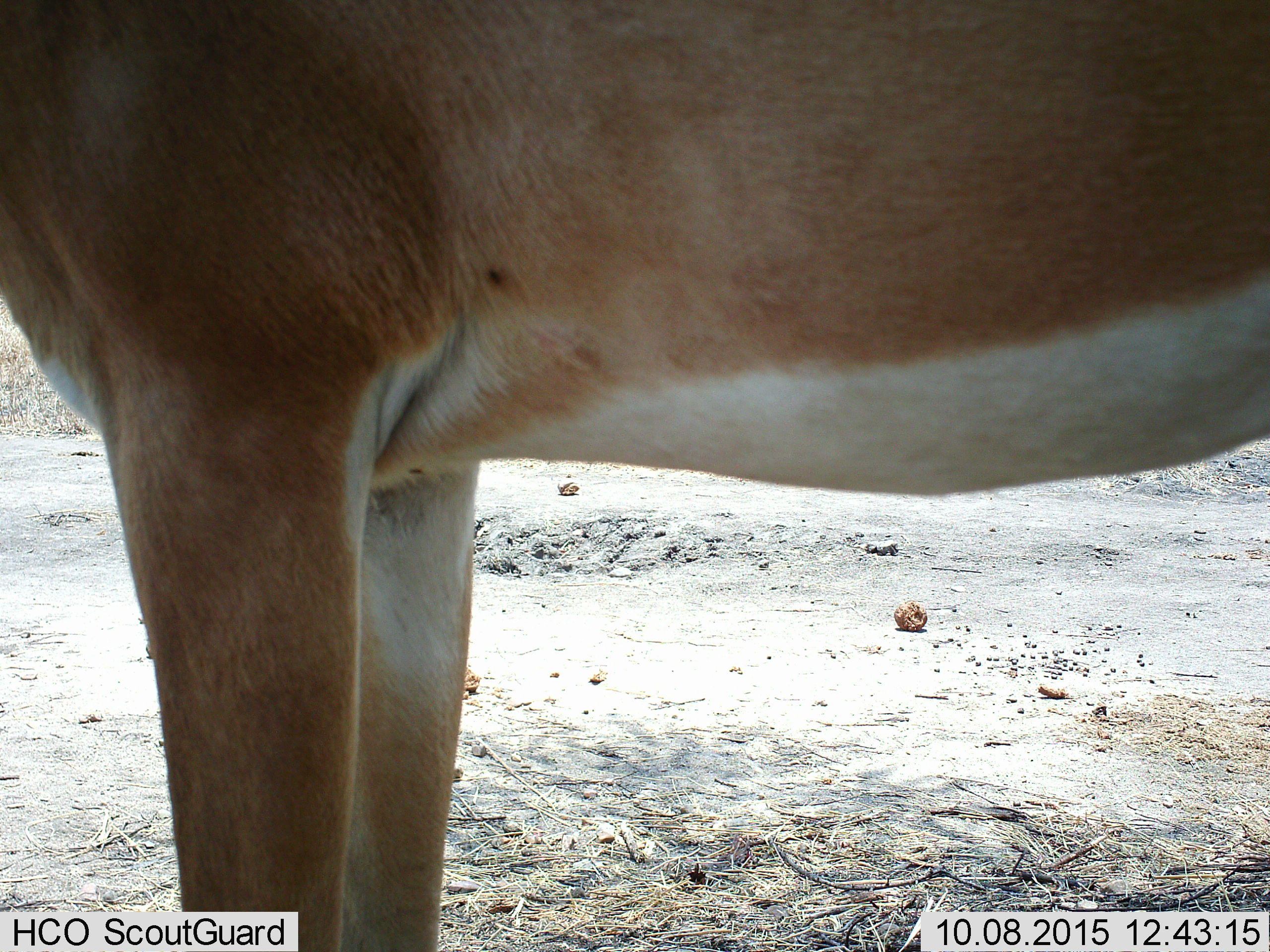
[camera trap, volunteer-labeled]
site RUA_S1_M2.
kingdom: Animalia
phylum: Chordata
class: Mammalia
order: Artiodactyla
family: Bovidae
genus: Aepyceros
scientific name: Aepyceros melampus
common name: impala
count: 1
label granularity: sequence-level